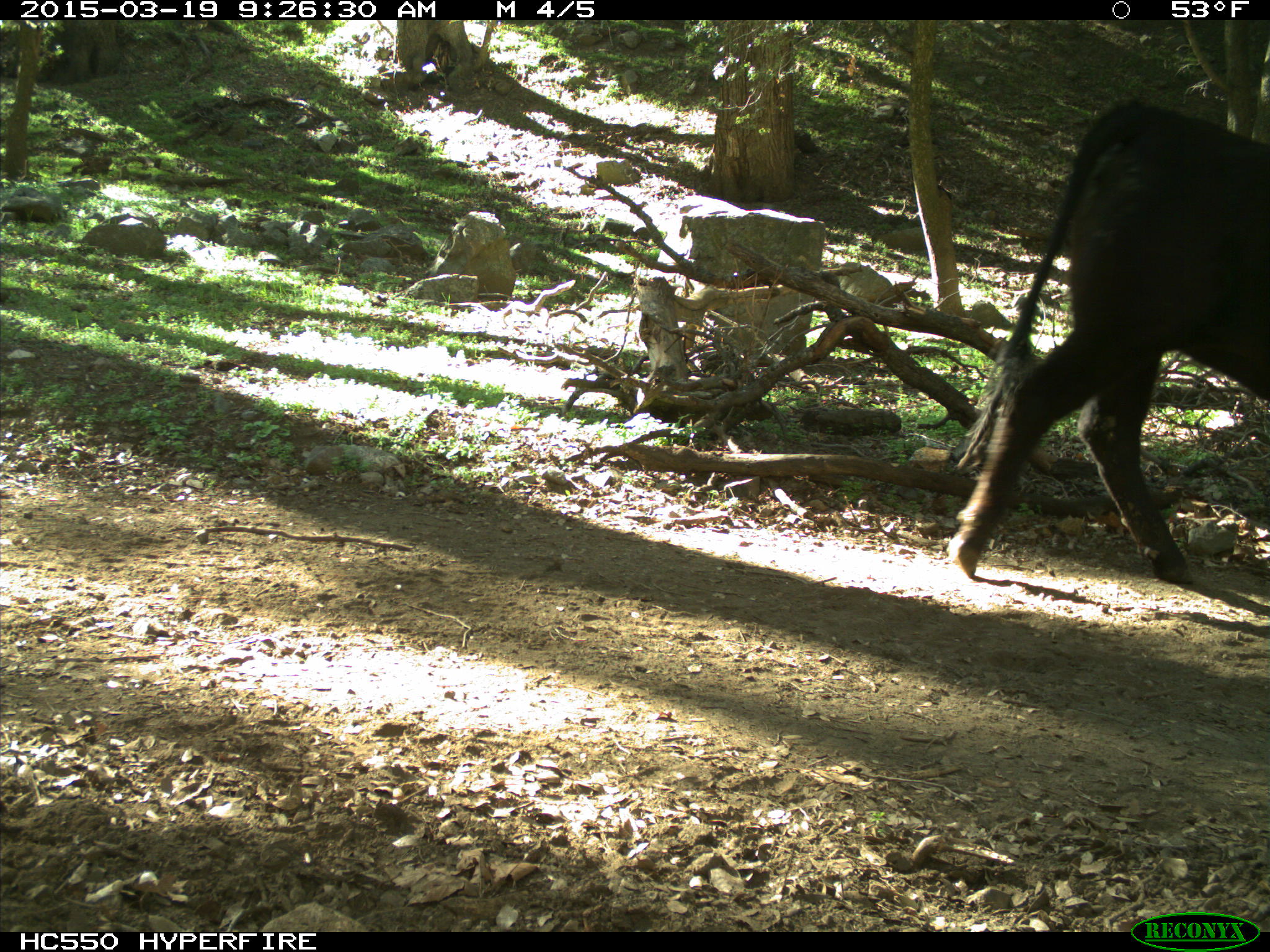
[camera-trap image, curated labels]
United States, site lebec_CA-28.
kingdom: Animalia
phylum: Chordata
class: Mammalia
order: Artiodactyla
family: Bovidae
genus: Bos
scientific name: Bos taurus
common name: domestic cow